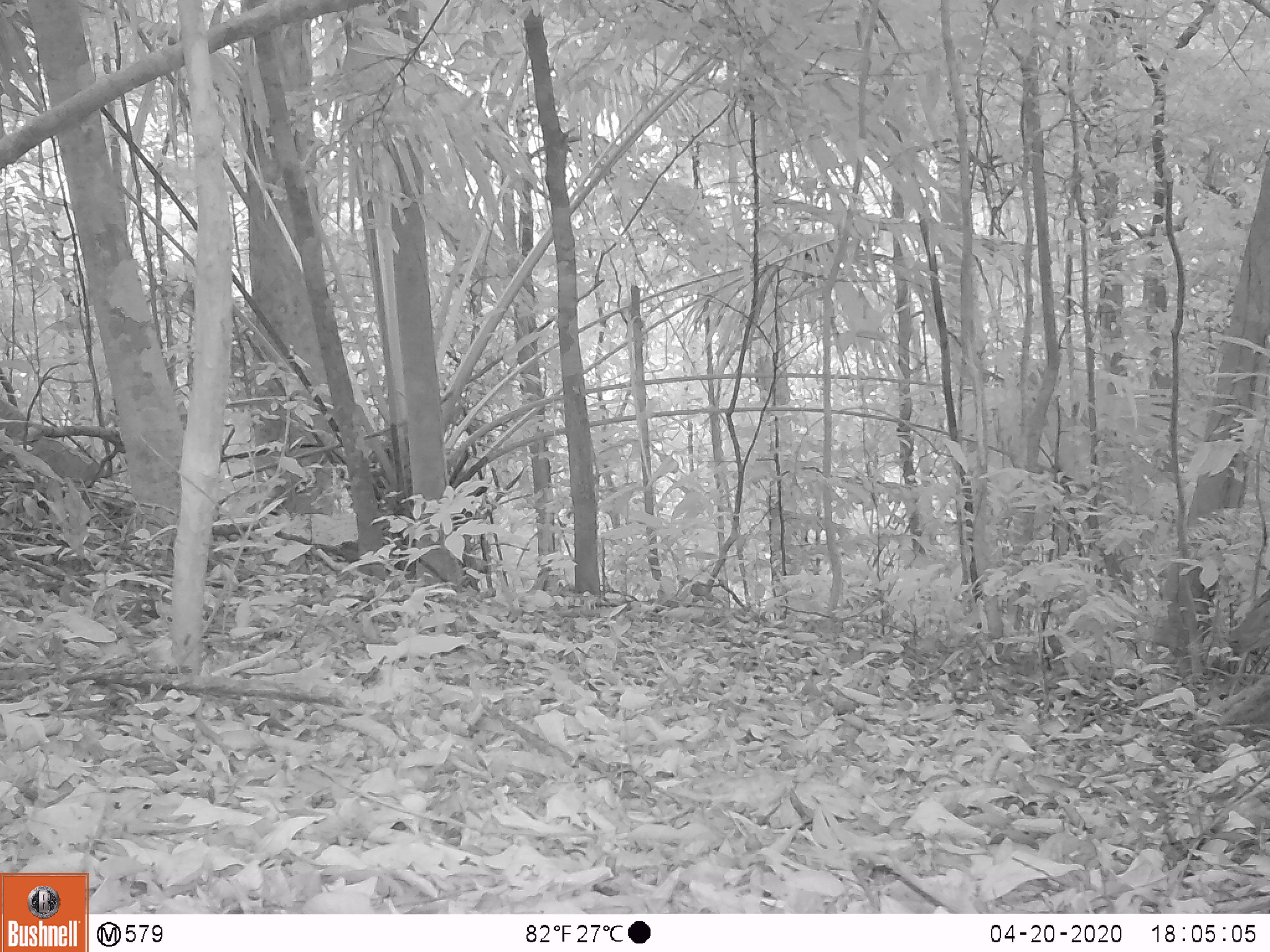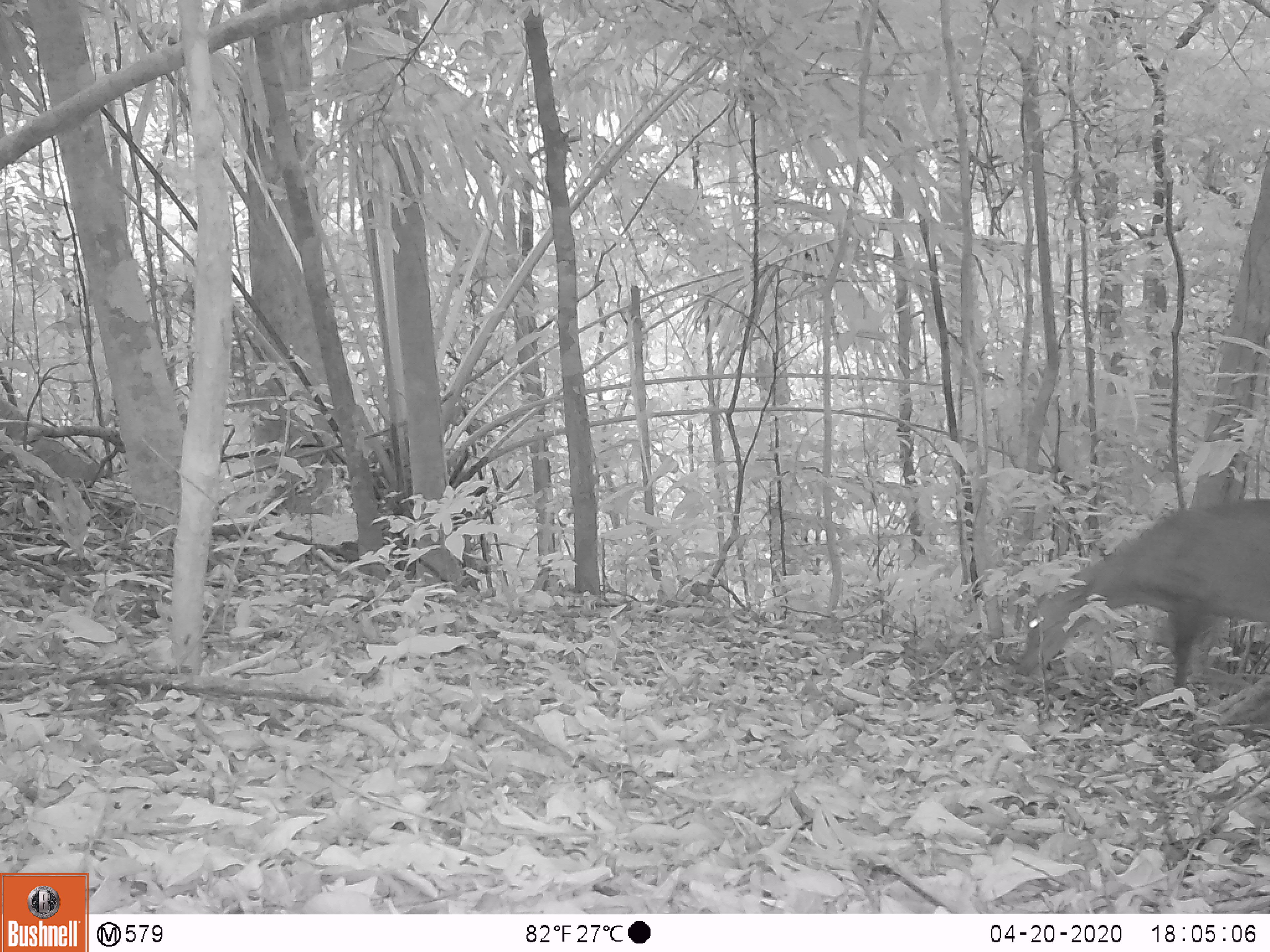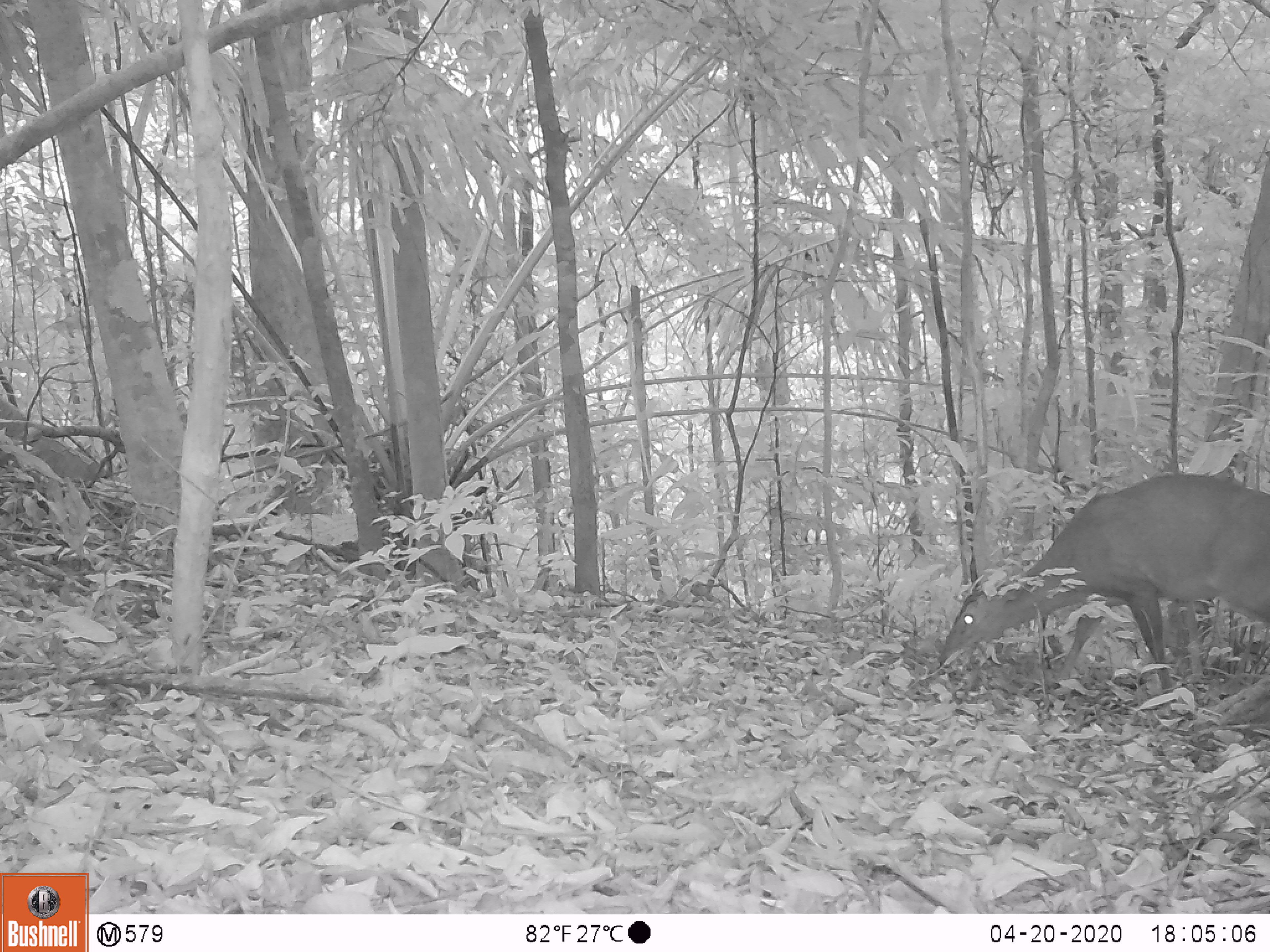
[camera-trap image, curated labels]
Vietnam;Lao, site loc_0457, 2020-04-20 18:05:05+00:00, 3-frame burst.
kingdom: Animalia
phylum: Chordata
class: Mammalia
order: Artiodactyla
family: Cervidae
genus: Muntiacus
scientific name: Muntiacus vuquangensis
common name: large-antlered muntjac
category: large antlered muntjac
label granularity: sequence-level